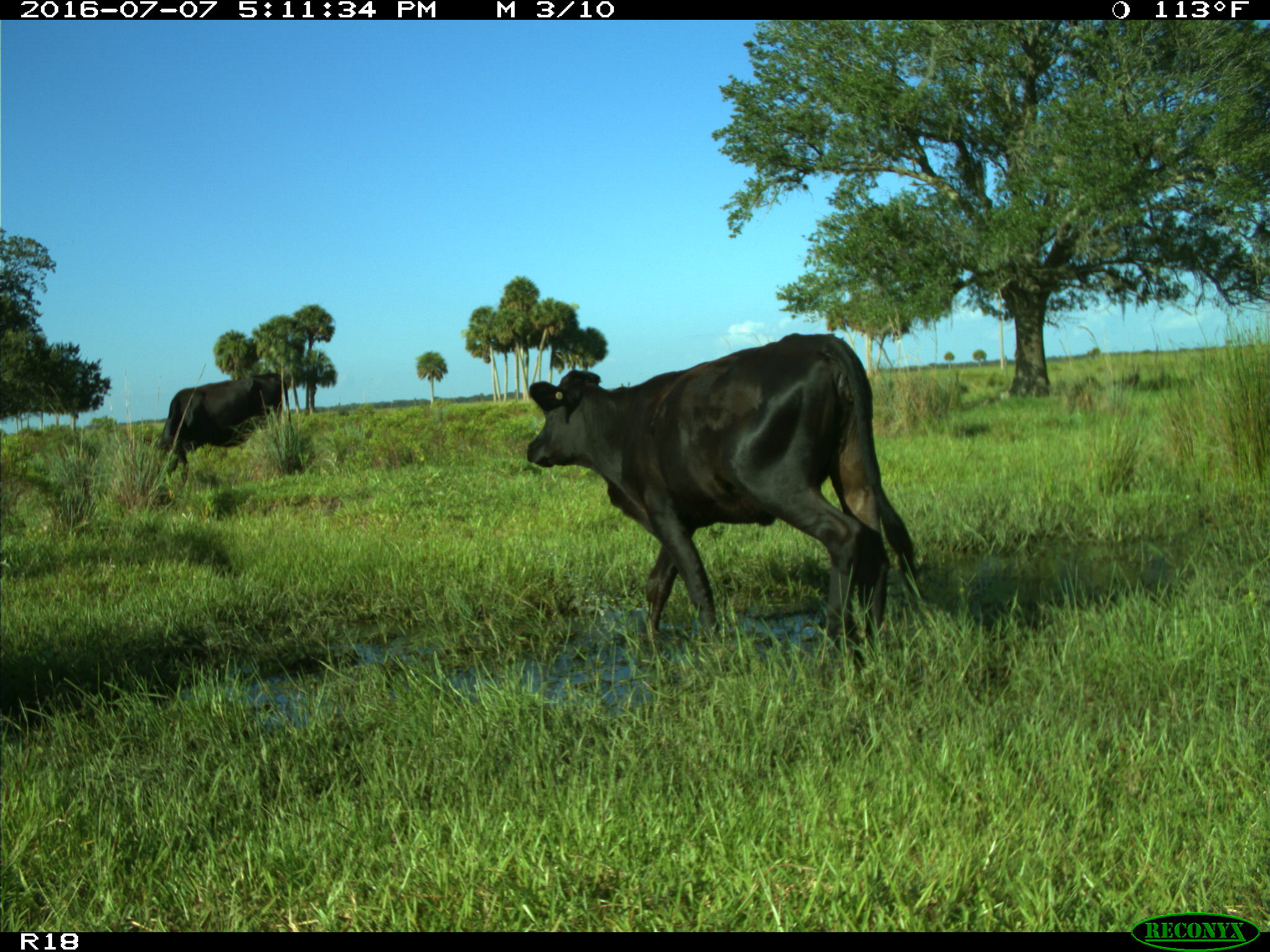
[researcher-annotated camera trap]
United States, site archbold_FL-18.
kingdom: Animalia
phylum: Chordata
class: Mammalia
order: Artiodactyla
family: Bovidae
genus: Bos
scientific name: Bos taurus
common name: domestic cow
Bos taurus (domestic cow).